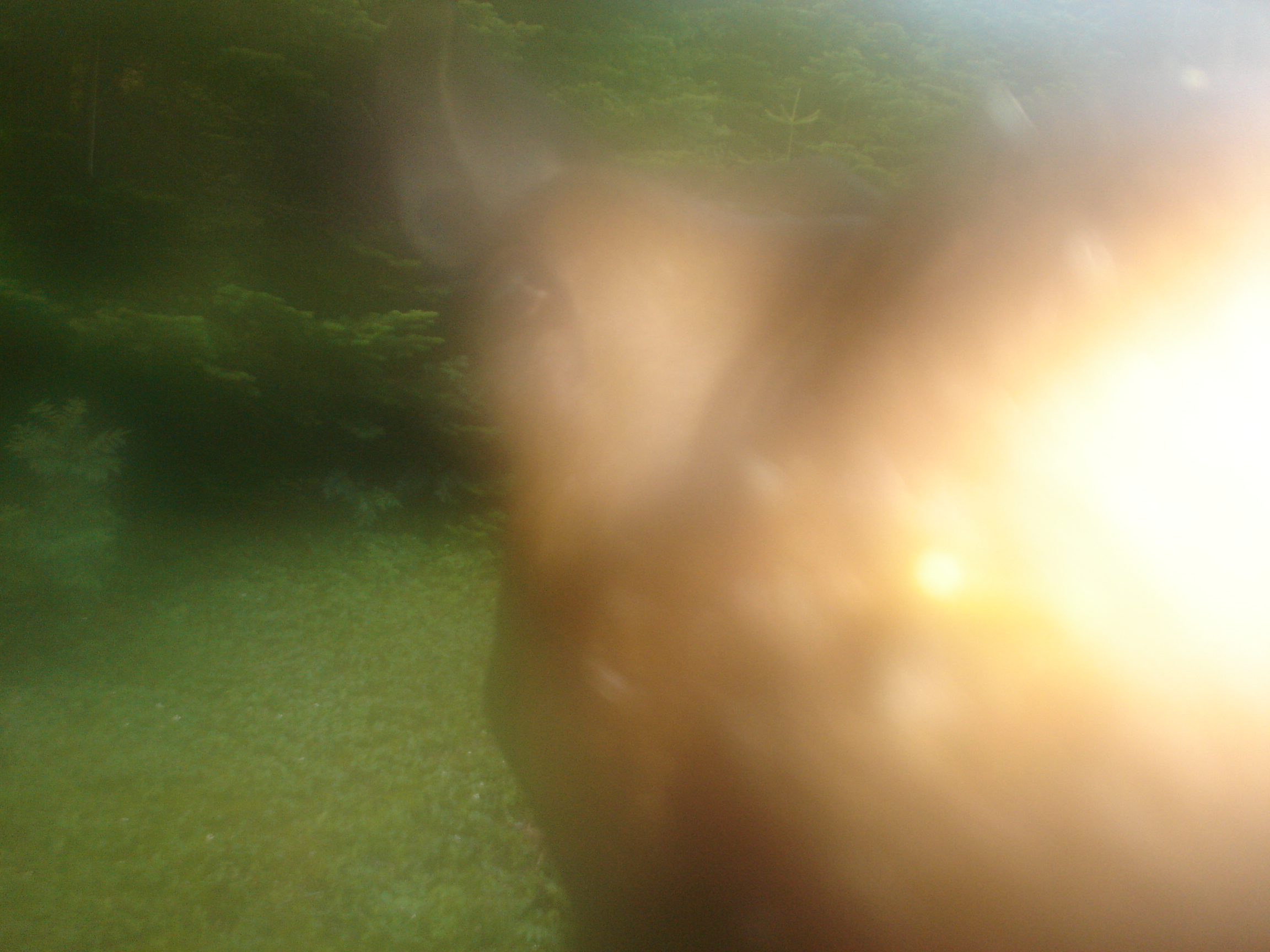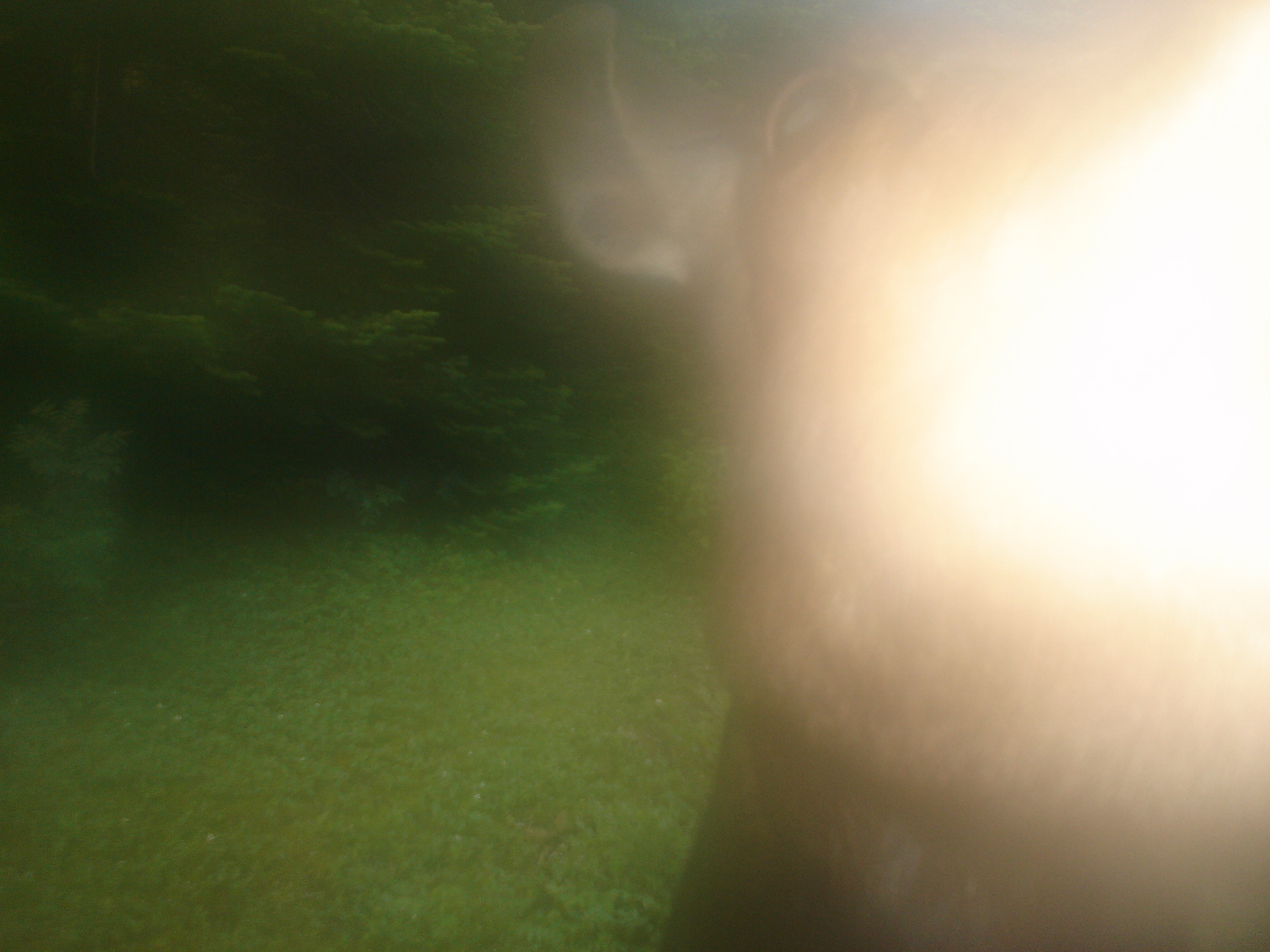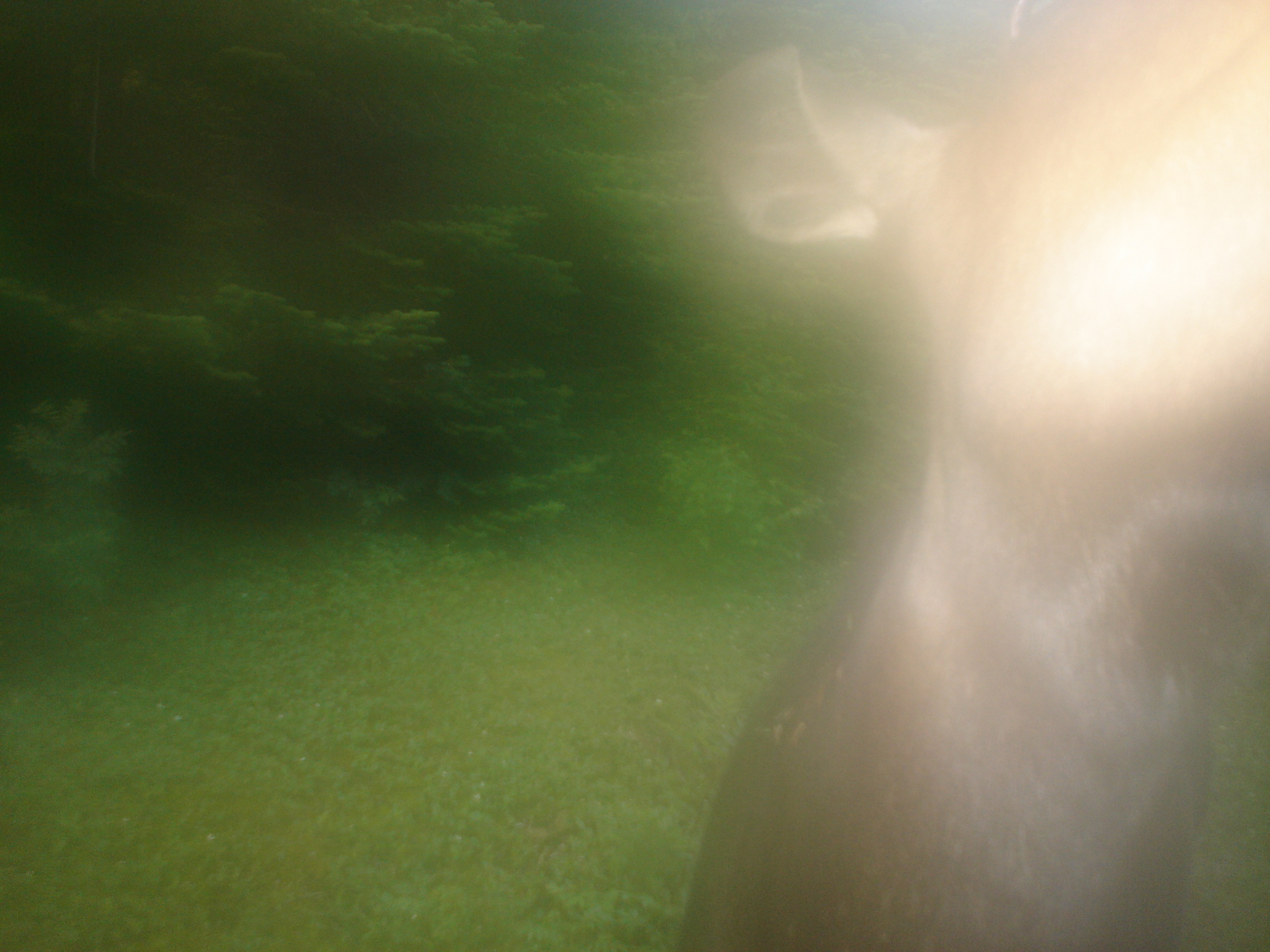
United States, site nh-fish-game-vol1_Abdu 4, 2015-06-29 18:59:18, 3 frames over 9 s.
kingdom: Animalia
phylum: Chordata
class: Mammalia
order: Artiodactyla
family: Cervidae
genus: Alces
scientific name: Alces alces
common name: moose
Moose (Alces alces).